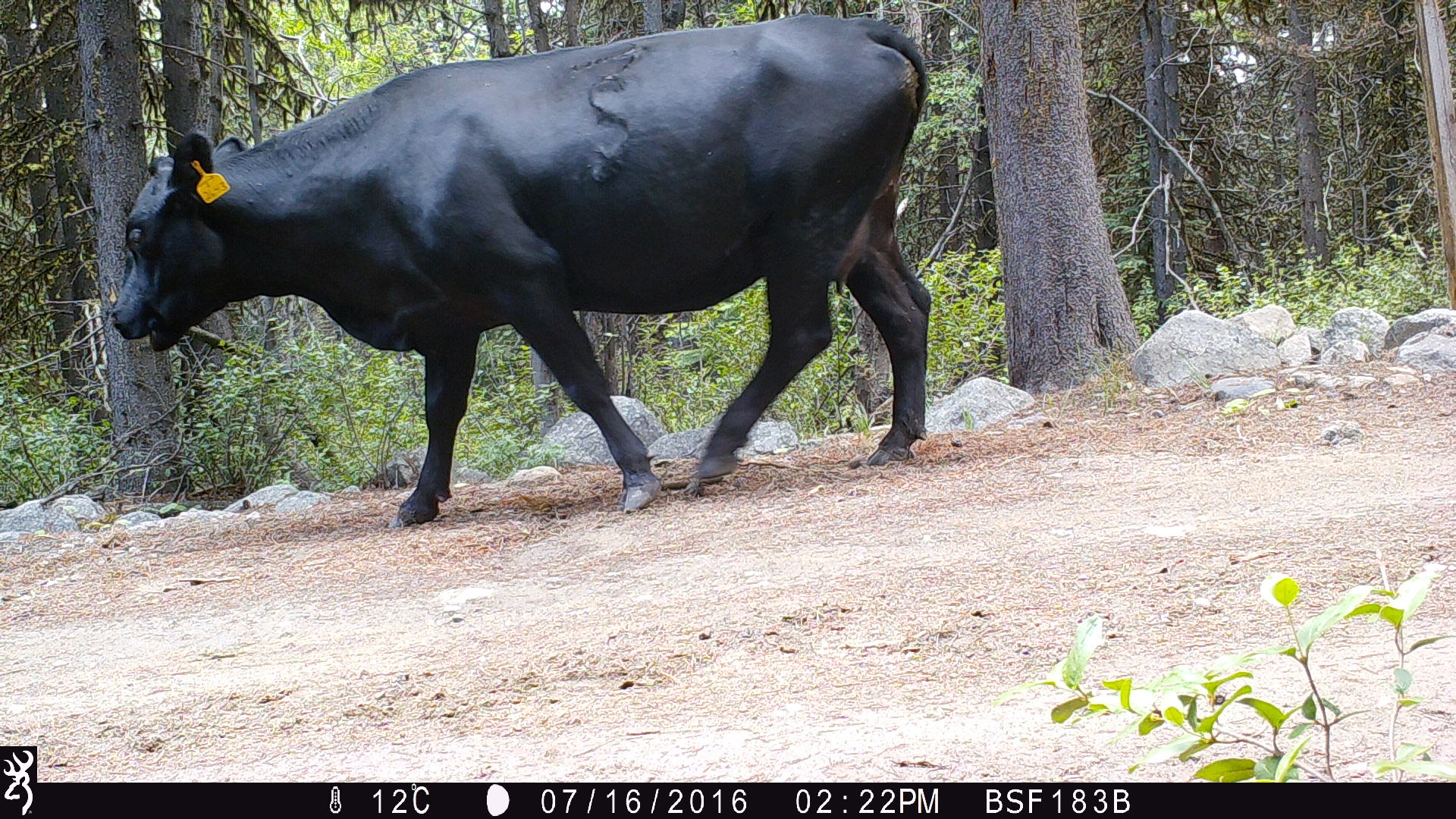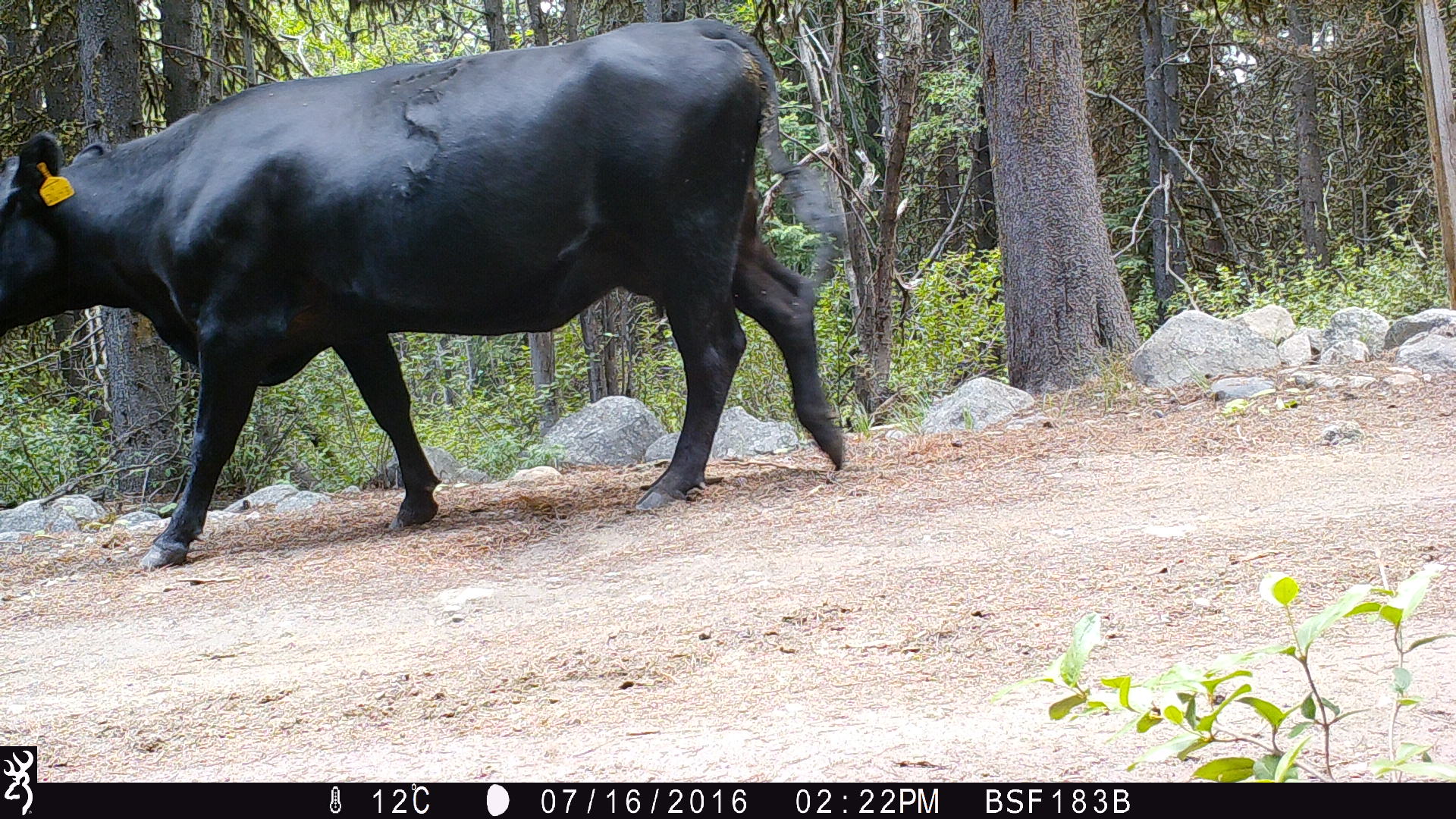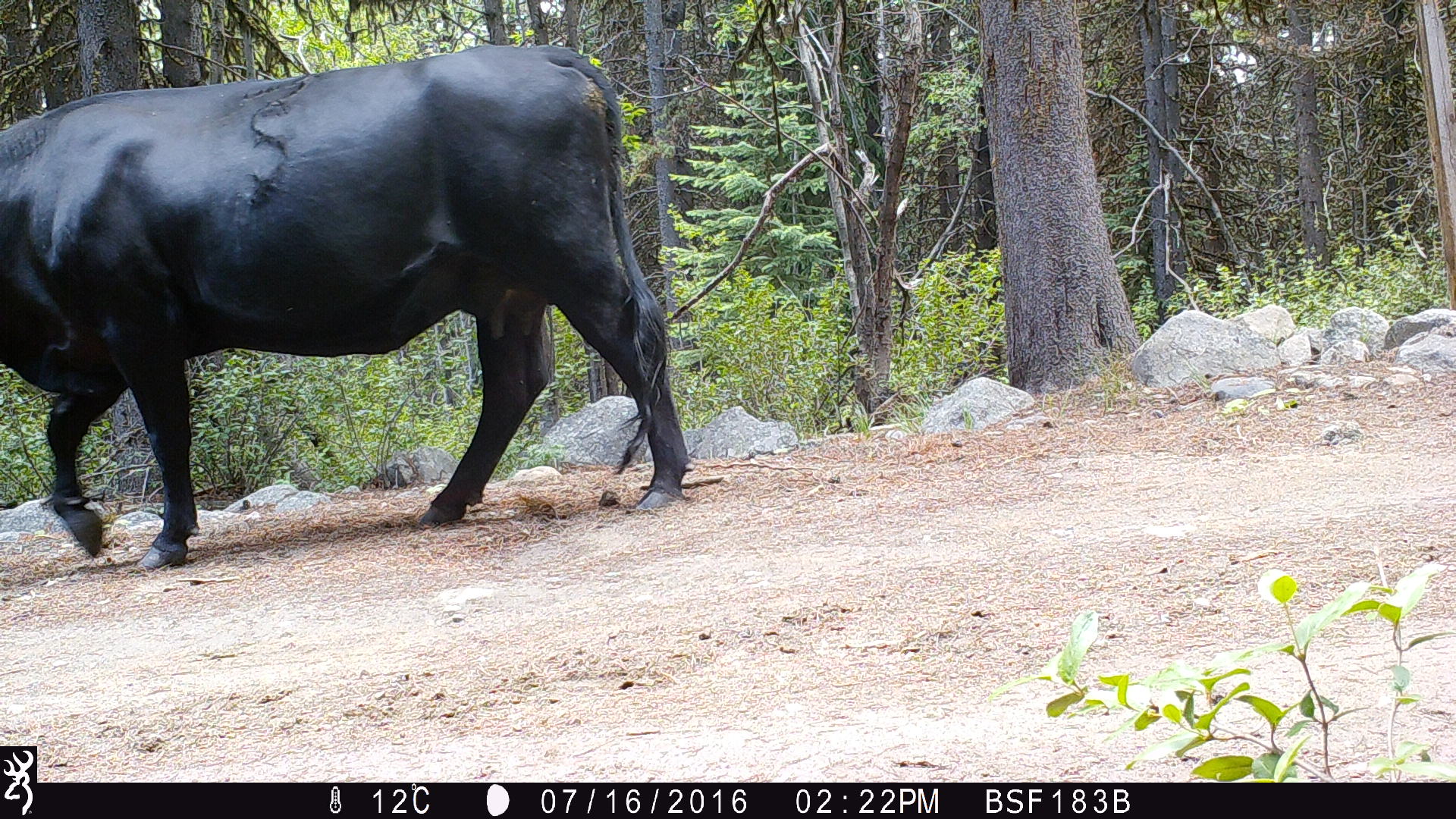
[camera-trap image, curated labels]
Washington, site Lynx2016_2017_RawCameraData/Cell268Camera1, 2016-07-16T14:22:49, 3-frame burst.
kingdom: Animalia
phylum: Chordata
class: Mammalia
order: Artiodactyla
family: Bovidae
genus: Bos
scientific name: Bos taurus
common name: domestic cattle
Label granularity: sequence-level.